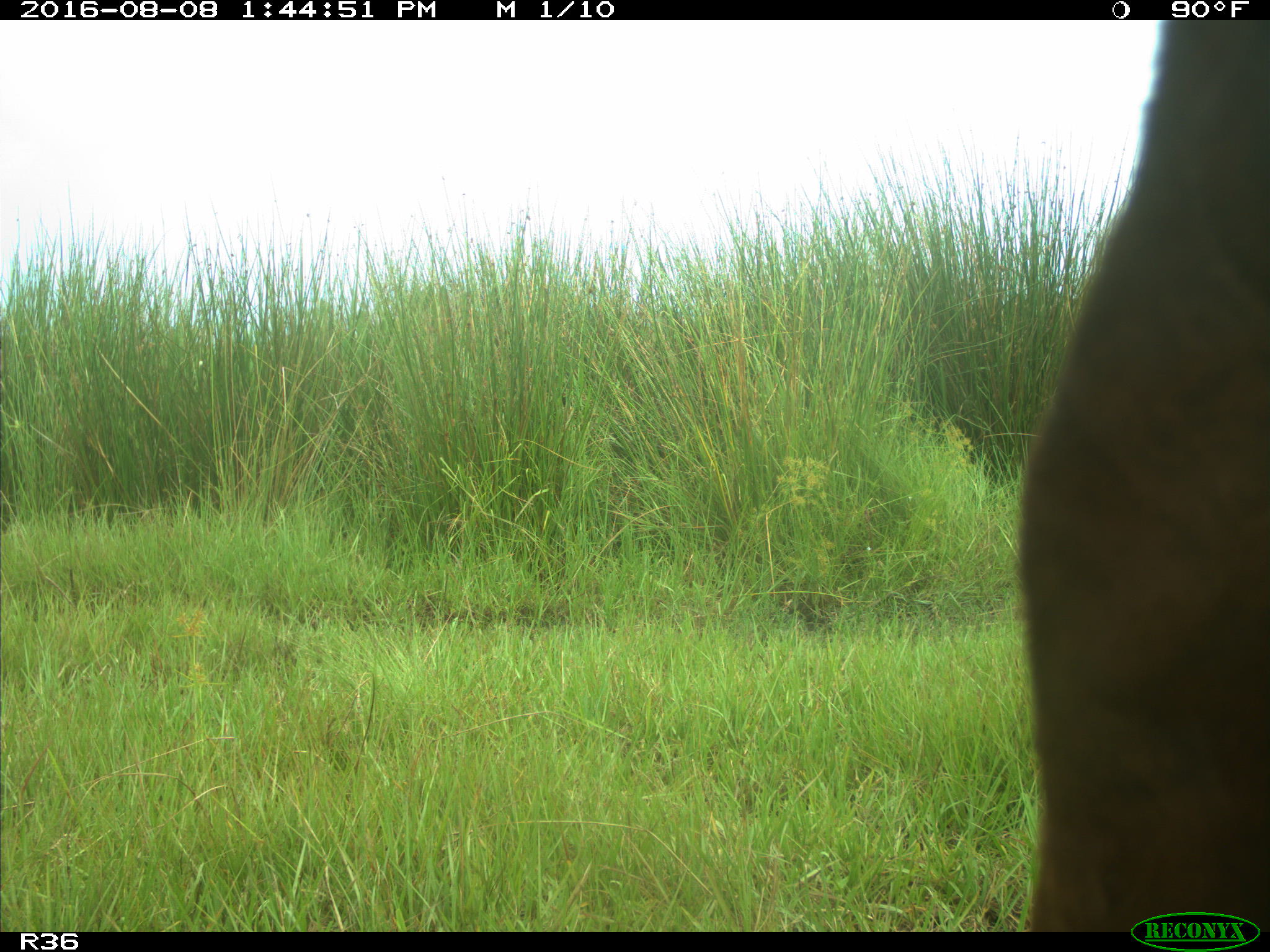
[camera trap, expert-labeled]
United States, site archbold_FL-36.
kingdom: Animalia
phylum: Chordata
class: Mammalia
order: Artiodactyla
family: Bovidae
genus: Bos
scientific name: Bos taurus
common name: domestic cow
Bos taurus (domestic cow).